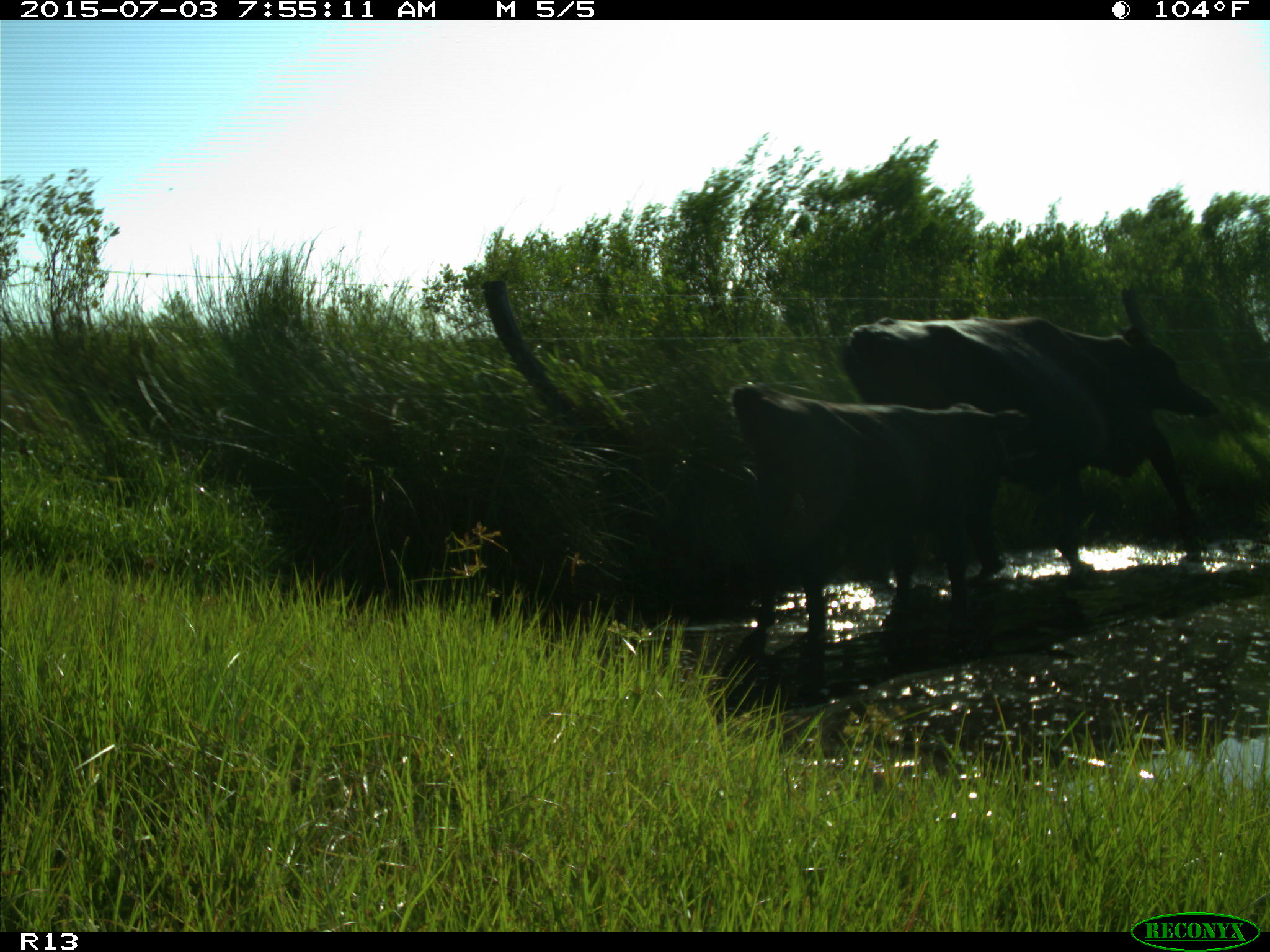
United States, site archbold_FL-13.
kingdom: Animalia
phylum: Chordata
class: Mammalia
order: Artiodactyla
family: Bovidae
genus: Bos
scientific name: Bos taurus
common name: domestic cow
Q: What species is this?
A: Bos taurus (domestic cow).